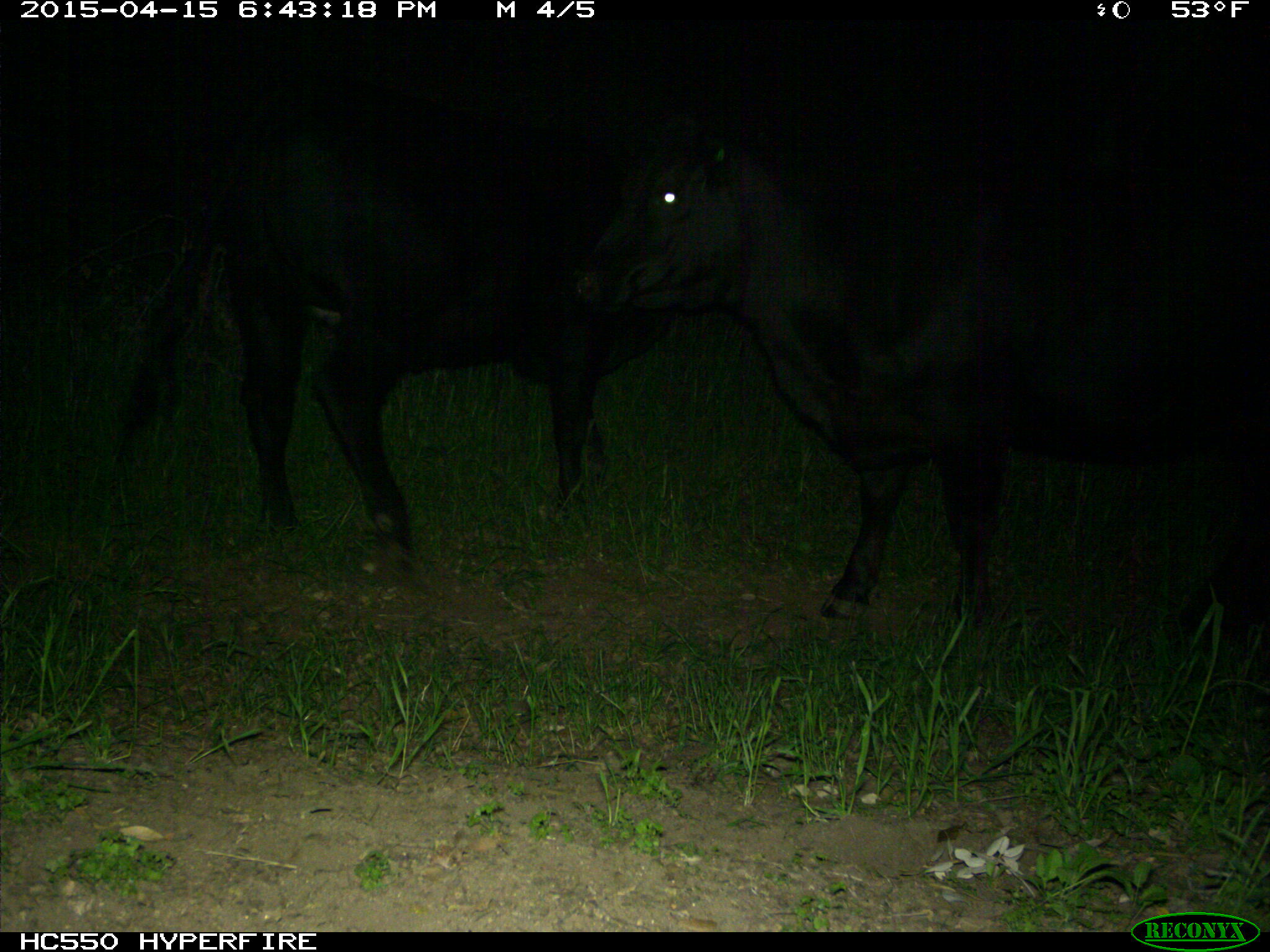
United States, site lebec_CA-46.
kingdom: Animalia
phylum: Chordata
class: Mammalia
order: Artiodactyla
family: Bovidae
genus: Bos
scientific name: Bos taurus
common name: domestic cow